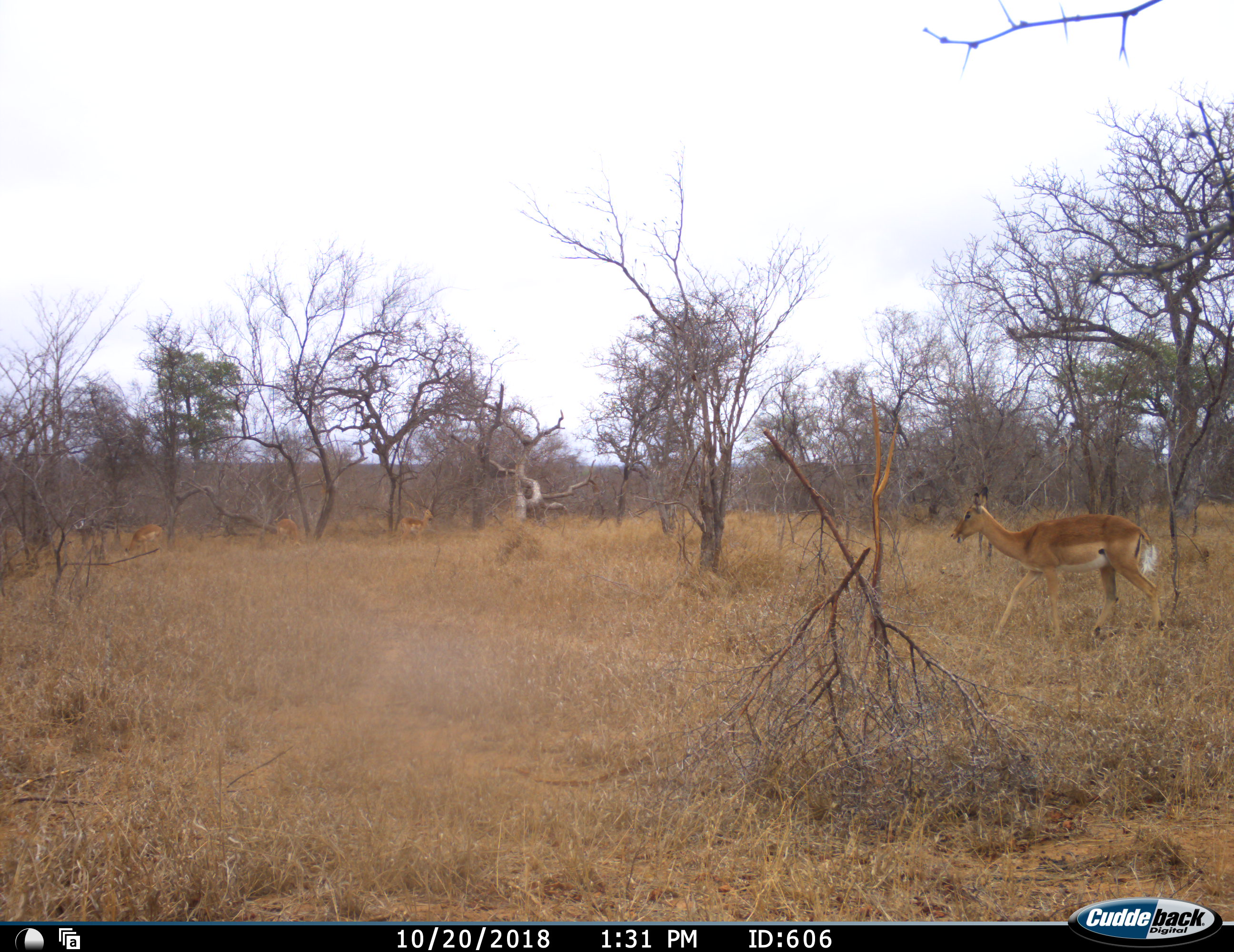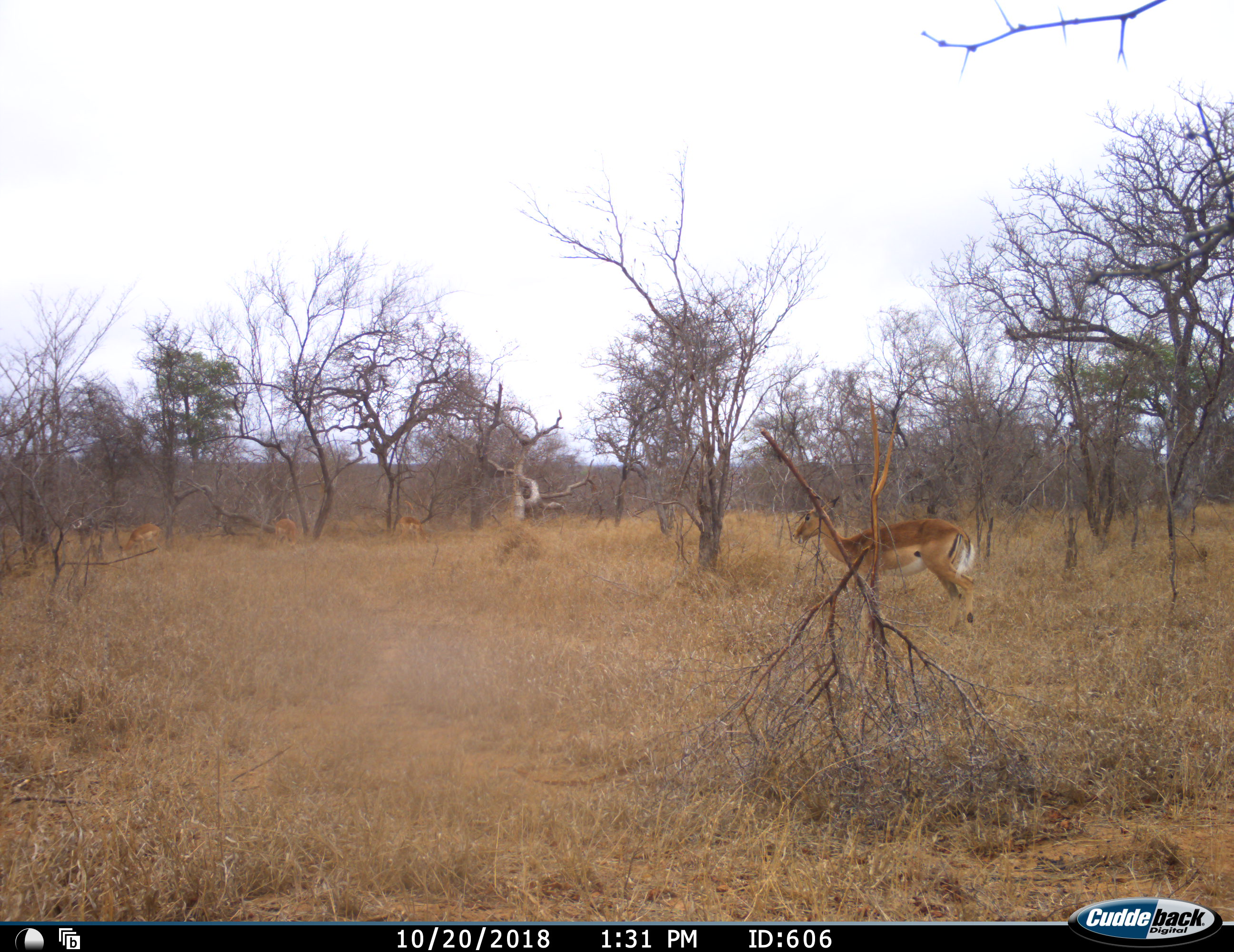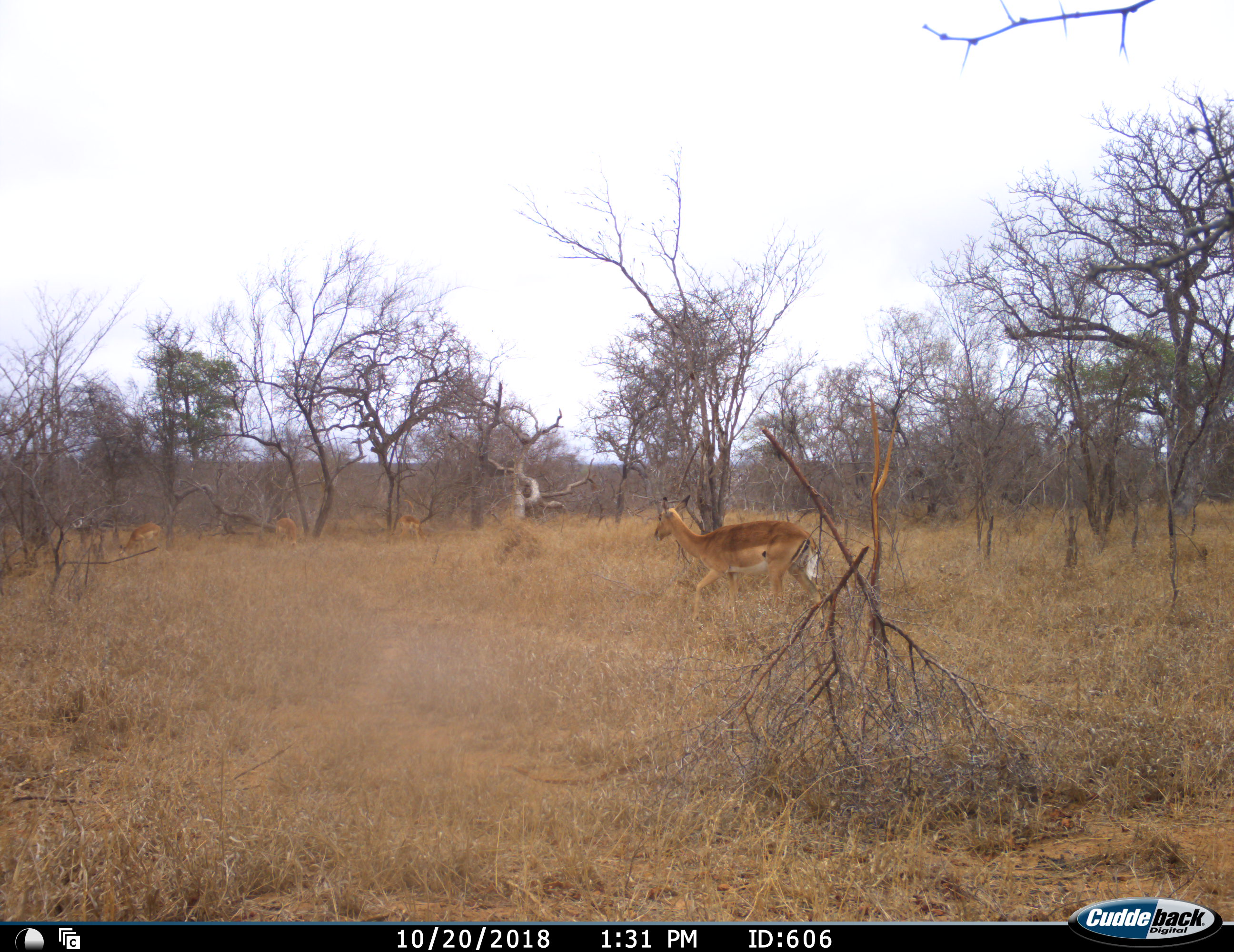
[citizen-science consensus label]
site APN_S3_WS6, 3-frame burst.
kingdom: Animalia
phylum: Chordata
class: Mammalia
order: Artiodactyla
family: Bovidae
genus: Aepyceros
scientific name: Aepyceros melampus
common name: impala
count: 4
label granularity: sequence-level